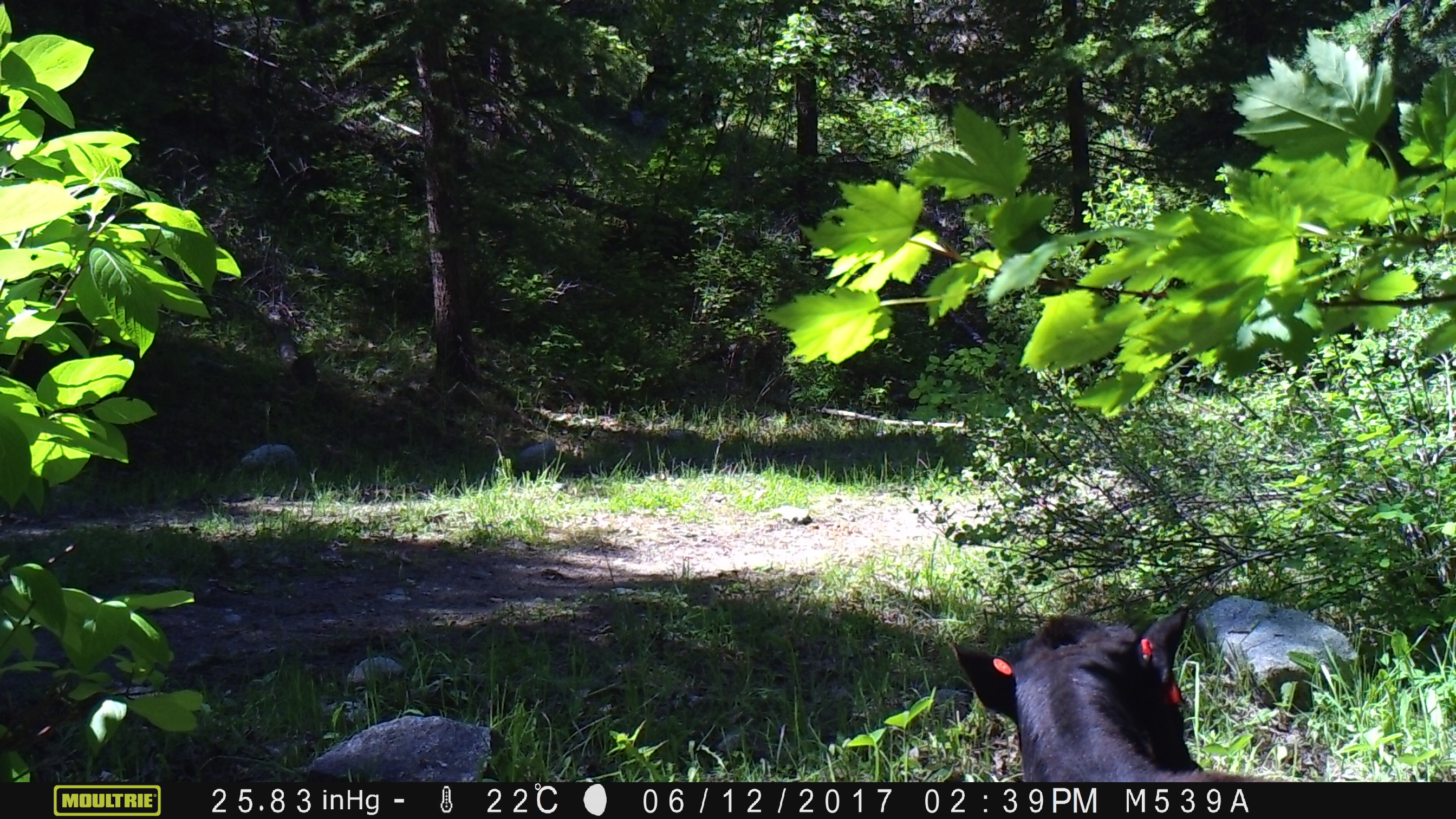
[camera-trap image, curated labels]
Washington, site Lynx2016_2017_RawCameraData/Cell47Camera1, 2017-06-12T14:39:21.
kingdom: Animalia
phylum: Chordata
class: Mammalia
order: Artiodactyla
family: Bovidae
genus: Bos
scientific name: Bos taurus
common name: domestic cattle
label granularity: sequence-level